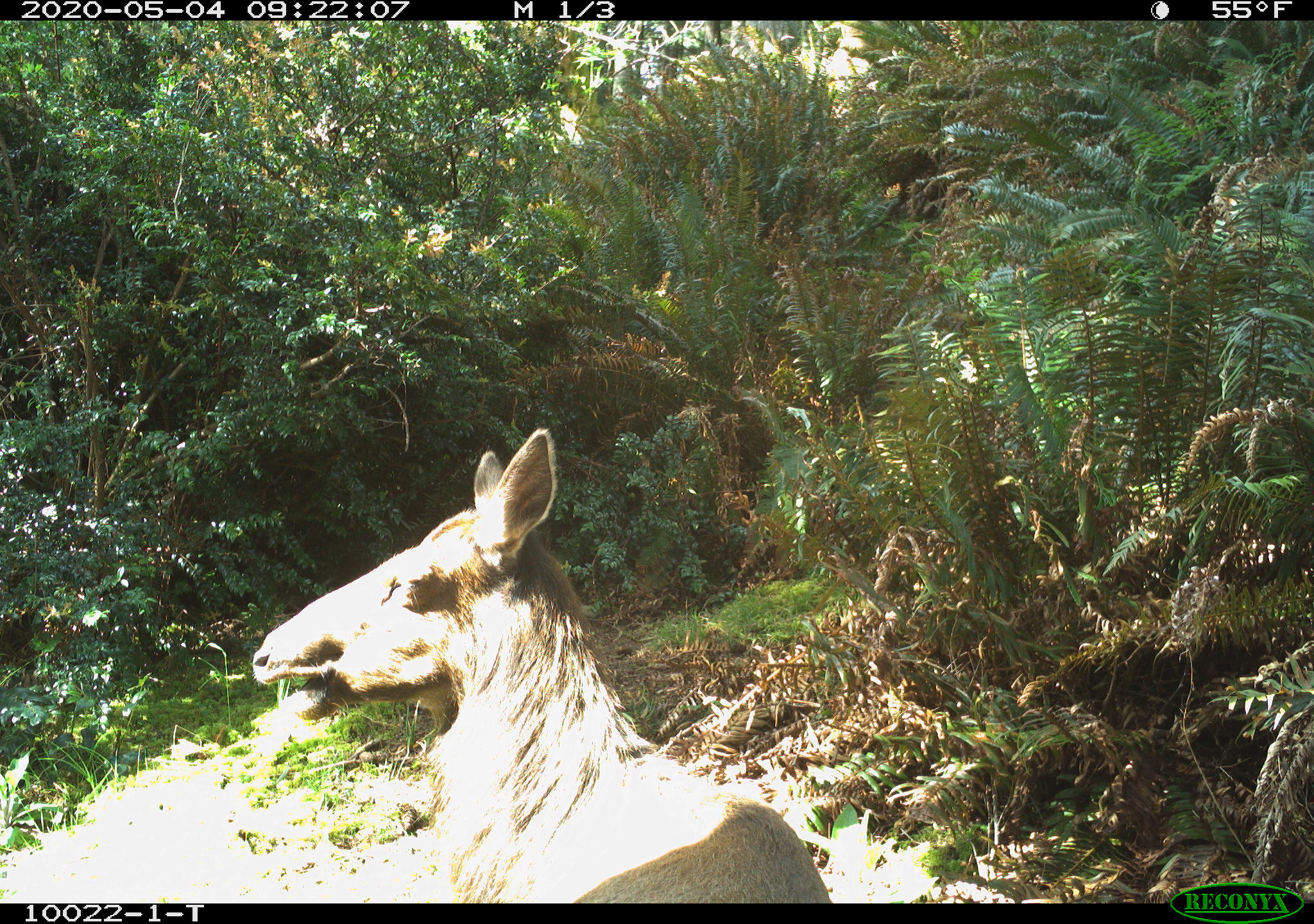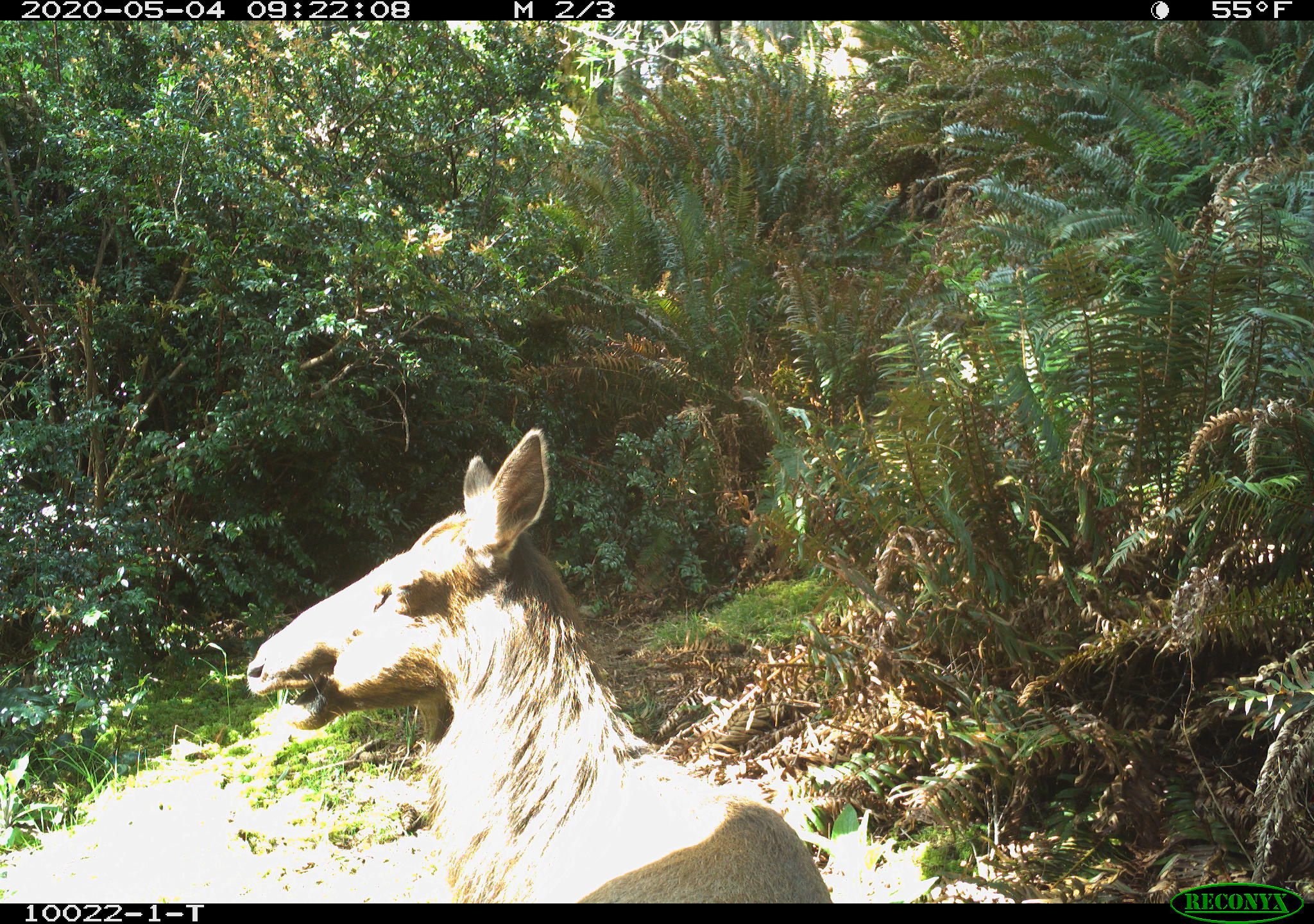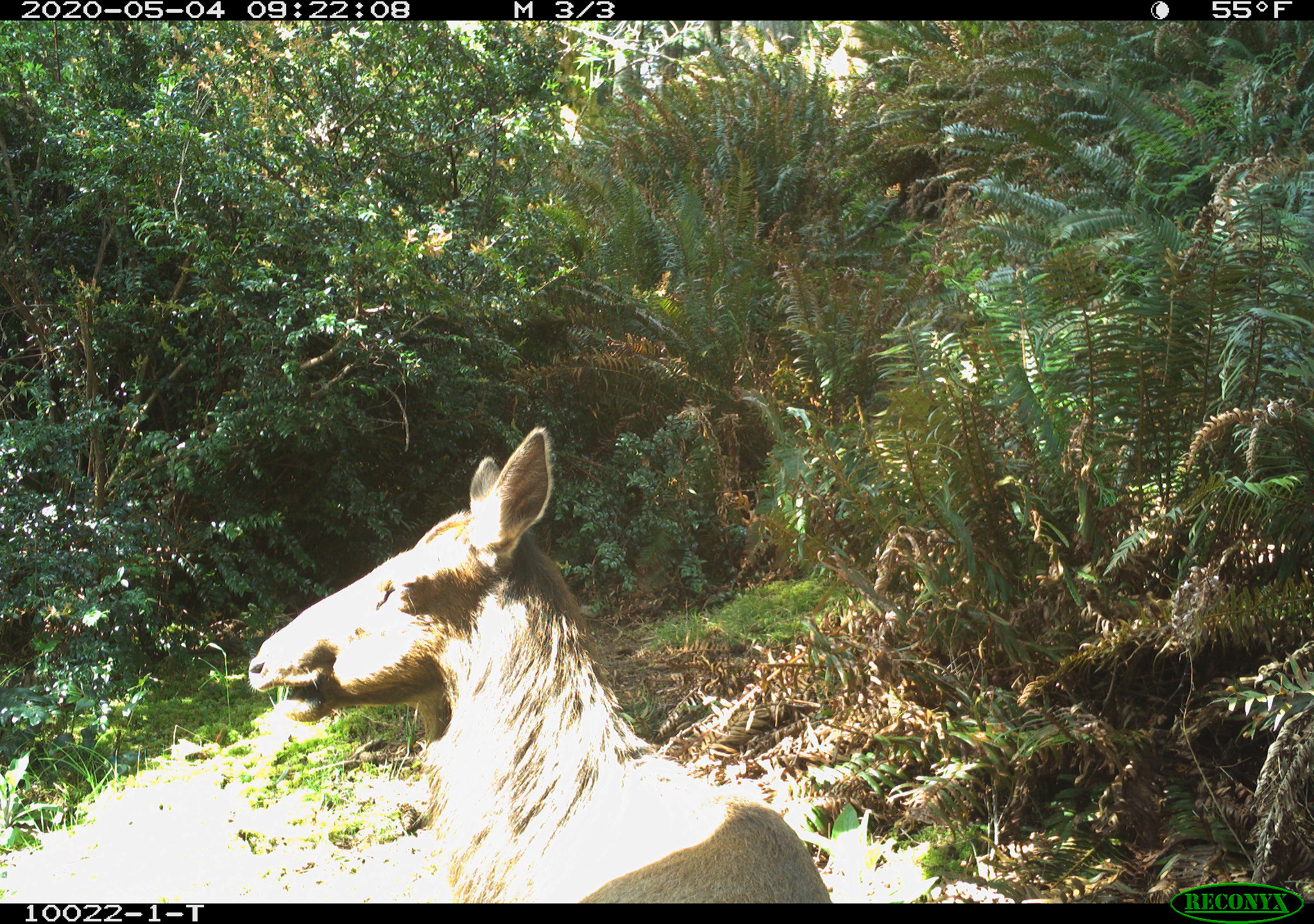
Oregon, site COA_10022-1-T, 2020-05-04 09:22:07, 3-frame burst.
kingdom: Animalia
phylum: Chordata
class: Mammalia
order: Artiodactyla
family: Cervidae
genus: Cervus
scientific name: Cervus canadensis roosevelti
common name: roosevelt elk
Roosevelt elk (Cervus canadensis roosevelti).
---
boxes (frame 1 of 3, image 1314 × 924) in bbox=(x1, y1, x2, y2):
roosevelt elk: bbox=(242, 420, 832, 897)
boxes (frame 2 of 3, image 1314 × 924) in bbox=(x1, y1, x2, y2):
roosevelt elk: bbox=(242, 420, 834, 895)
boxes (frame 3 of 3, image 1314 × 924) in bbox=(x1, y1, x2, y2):
roosevelt elk: bbox=(238, 411, 837, 899)